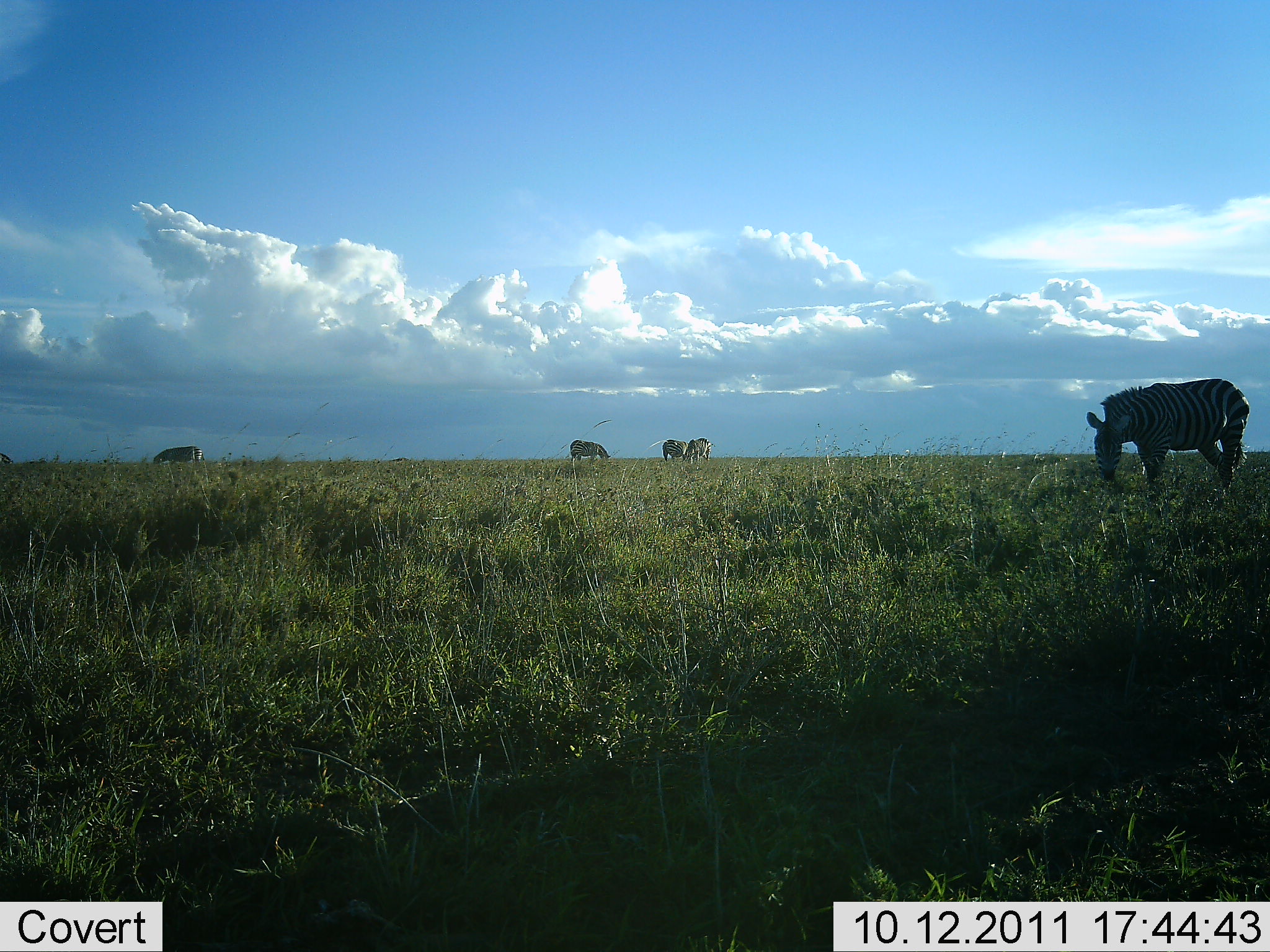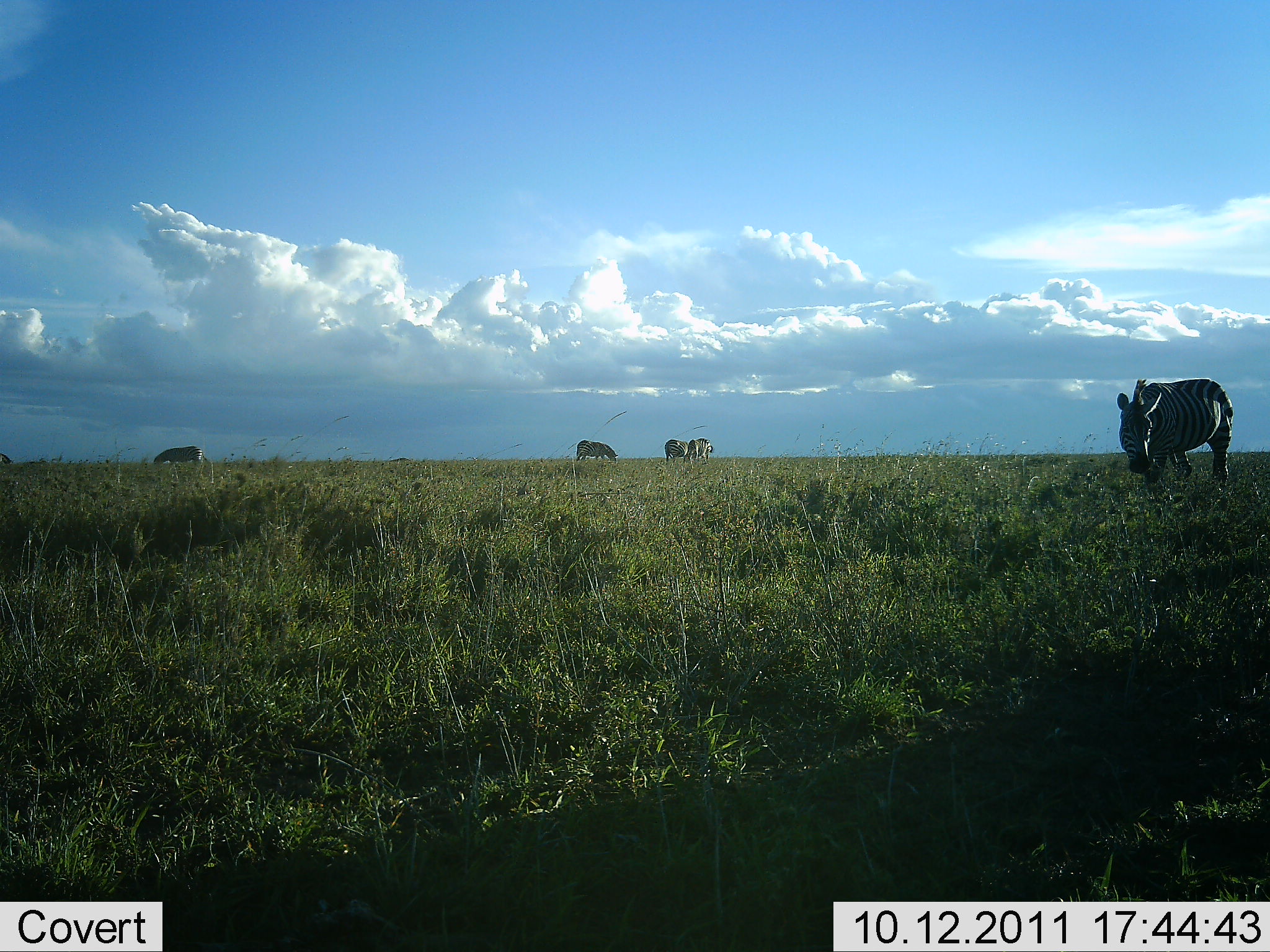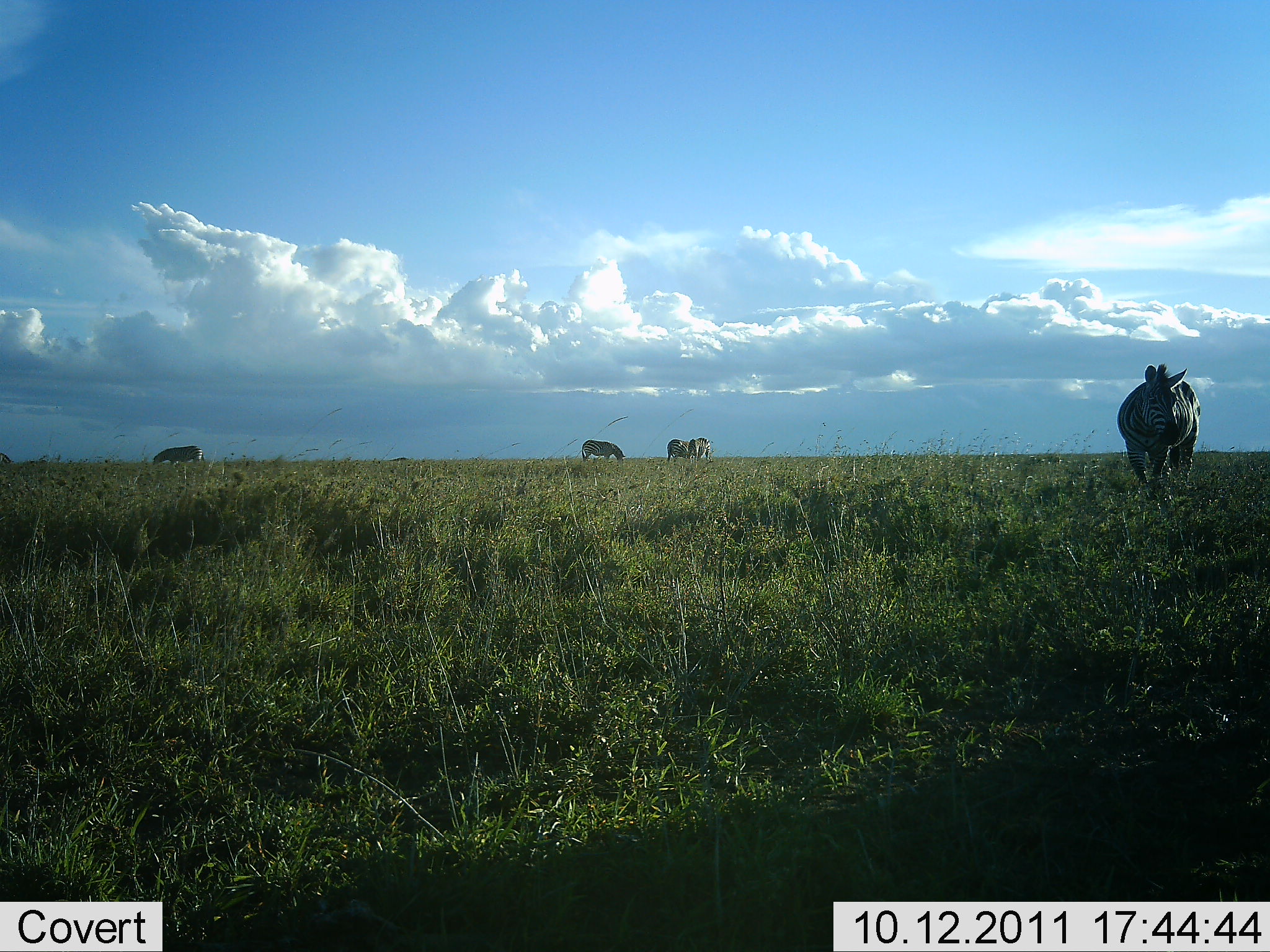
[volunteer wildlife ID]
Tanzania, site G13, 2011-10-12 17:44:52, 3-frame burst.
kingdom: Animalia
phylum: Chordata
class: Mammalia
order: Perissodactyla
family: Equidae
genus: Equus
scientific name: Equus quagga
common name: plains zebra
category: zebra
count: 5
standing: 64%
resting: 7%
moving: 64%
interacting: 0%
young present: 0%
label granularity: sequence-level